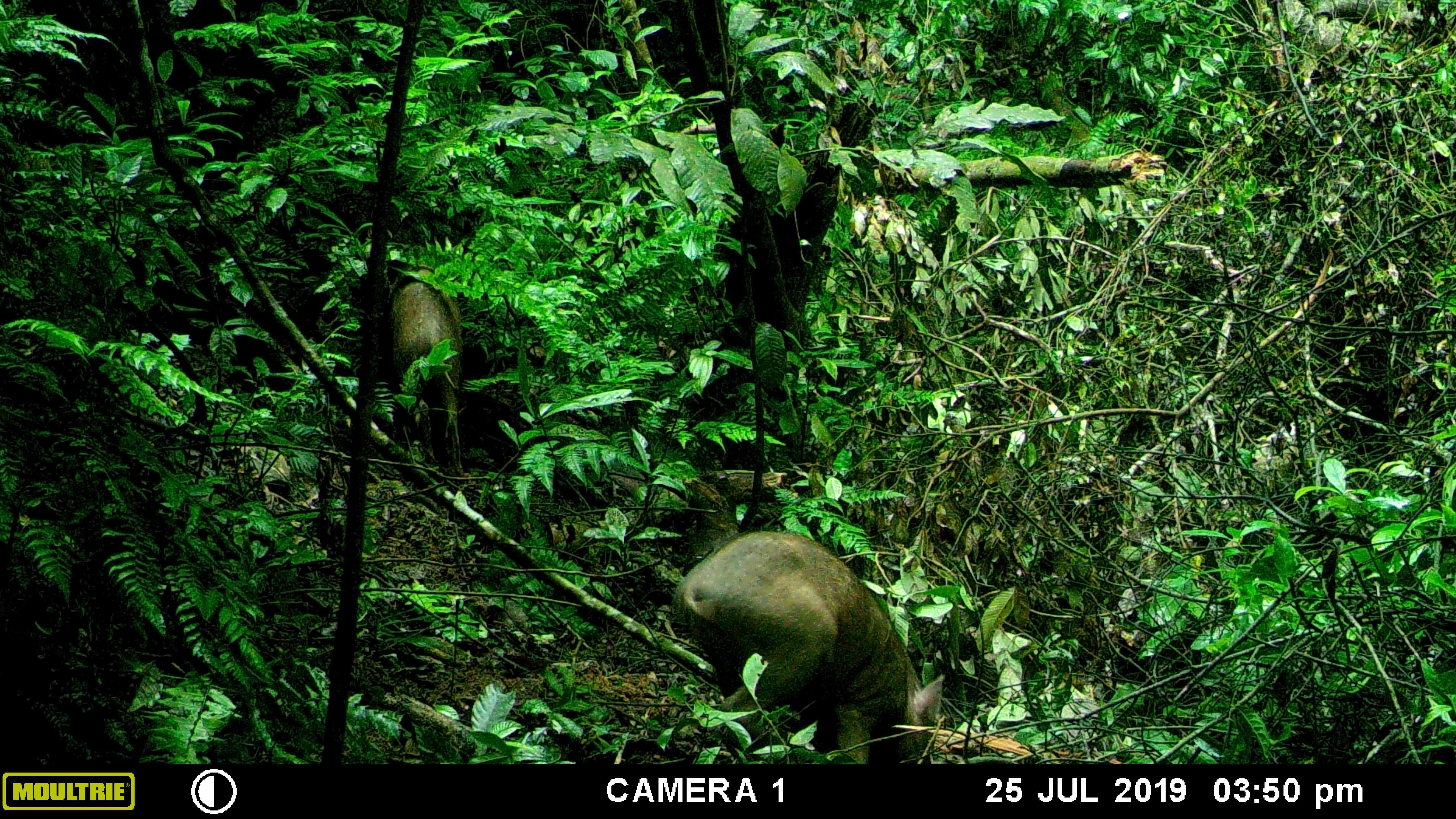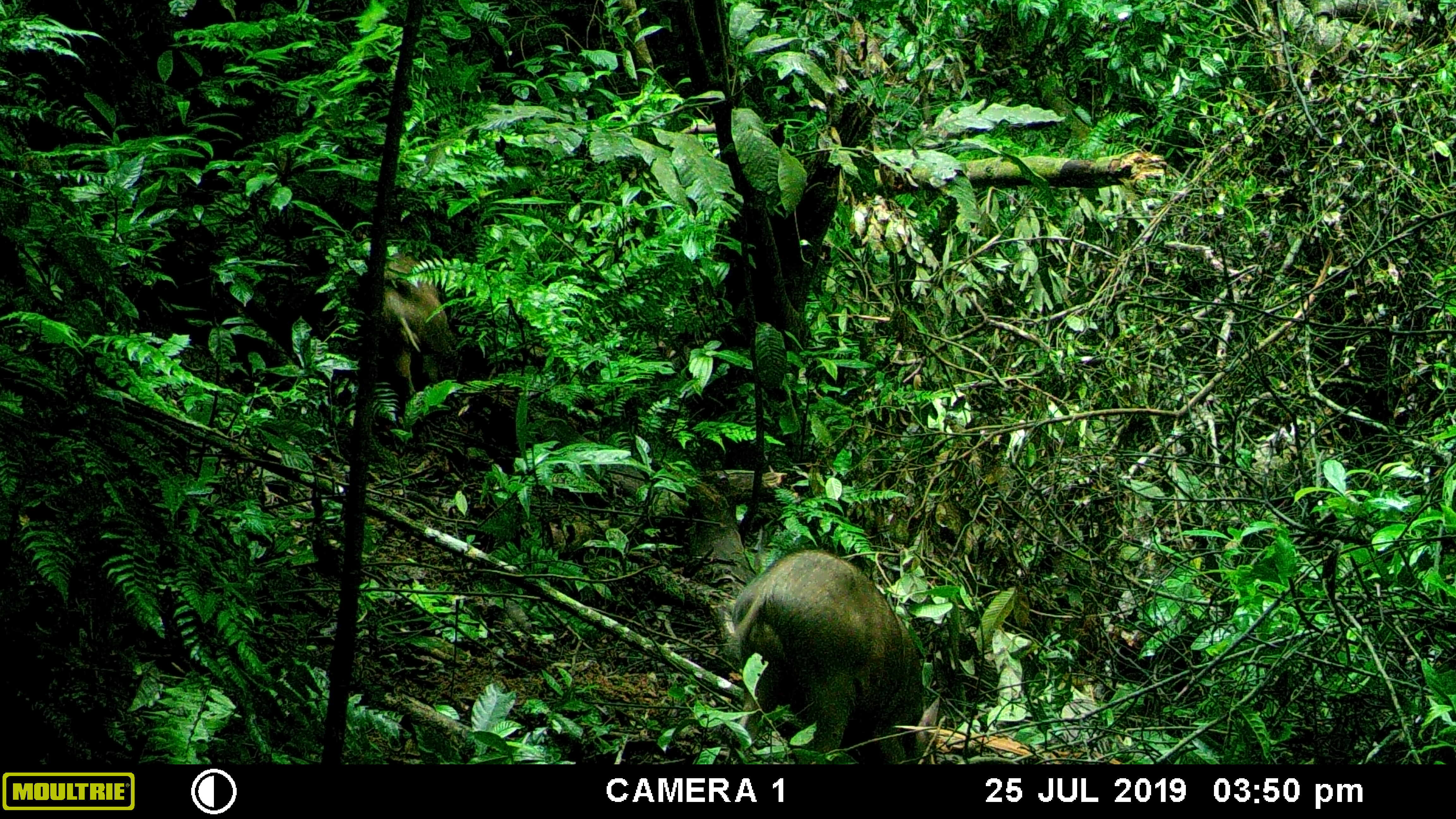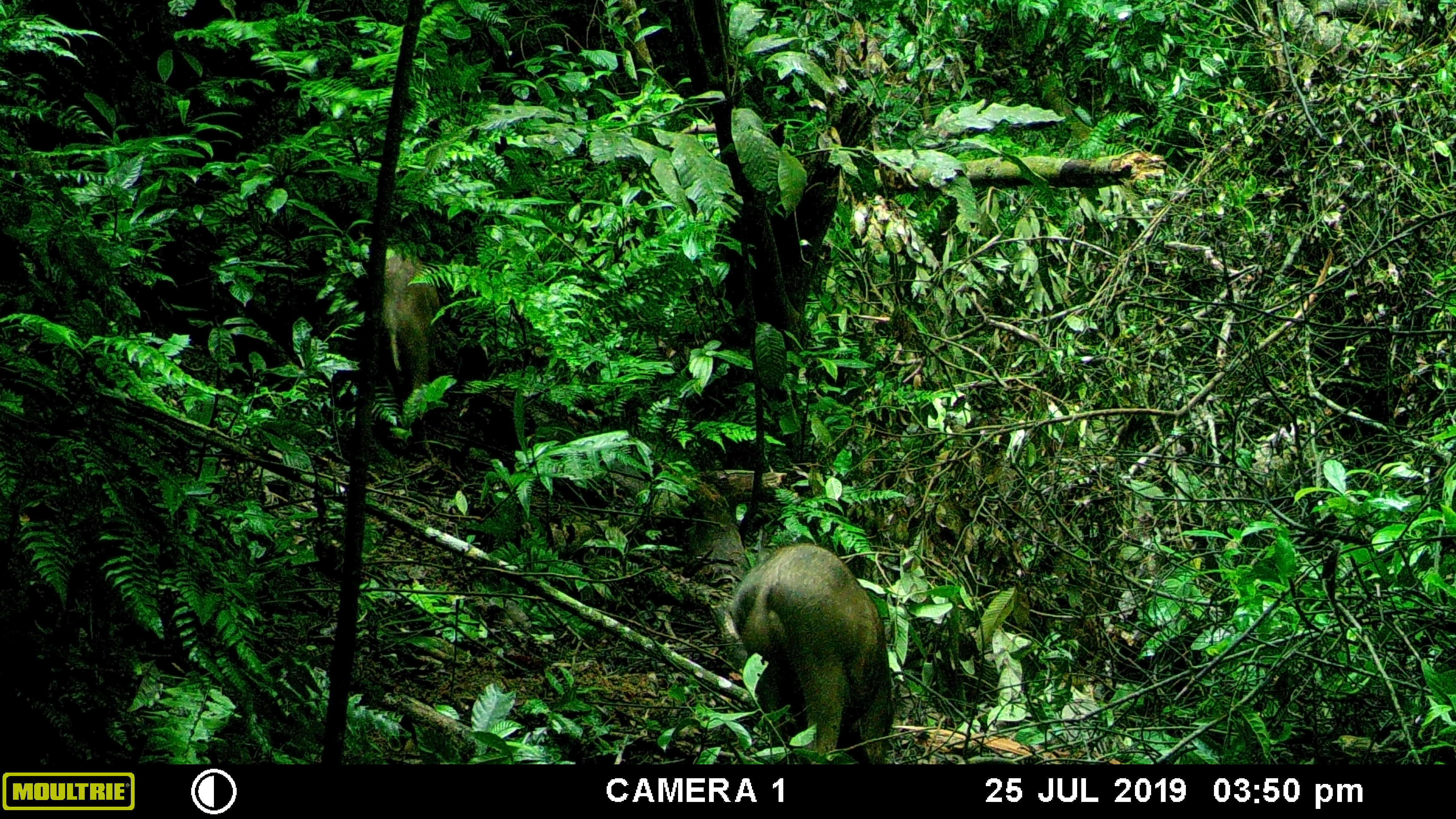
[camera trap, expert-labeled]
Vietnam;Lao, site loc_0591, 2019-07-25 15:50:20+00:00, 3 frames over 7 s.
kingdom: Animalia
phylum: Chordata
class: Mammalia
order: Artiodactyla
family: Suidae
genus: Sus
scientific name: Sus scrofa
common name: eurasian wild pig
Eurasian wild pig (Sus scrofa). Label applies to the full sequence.